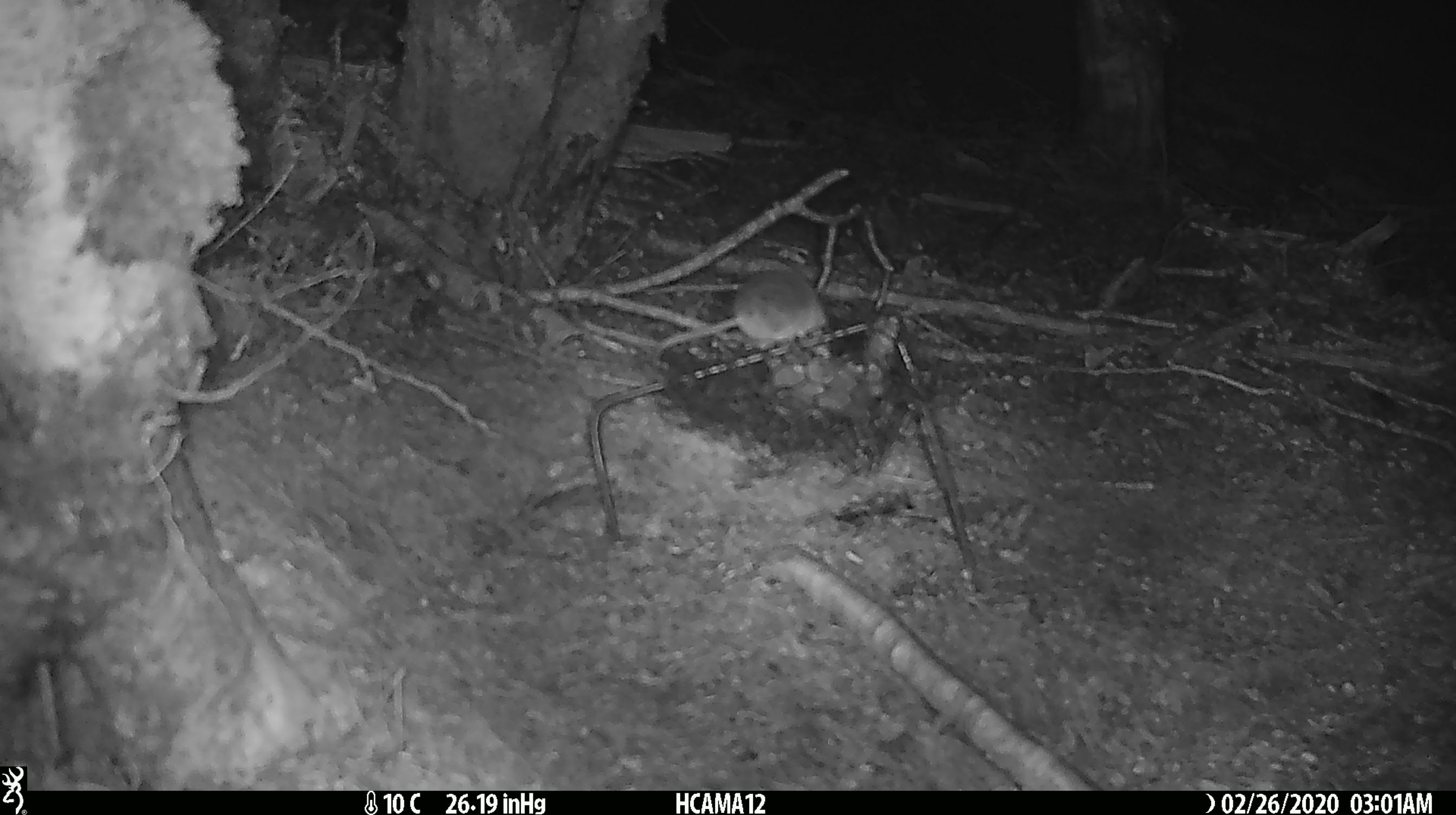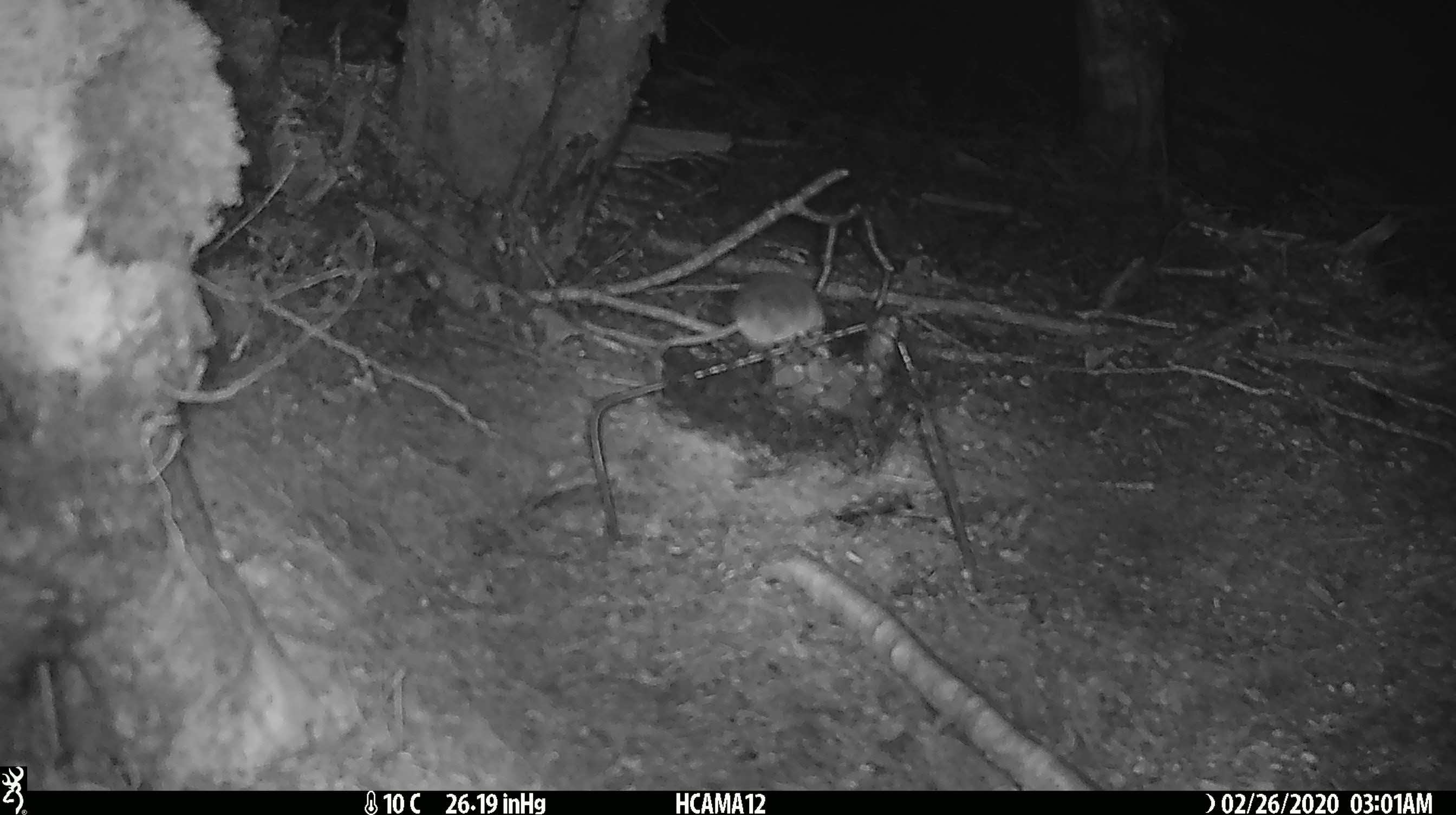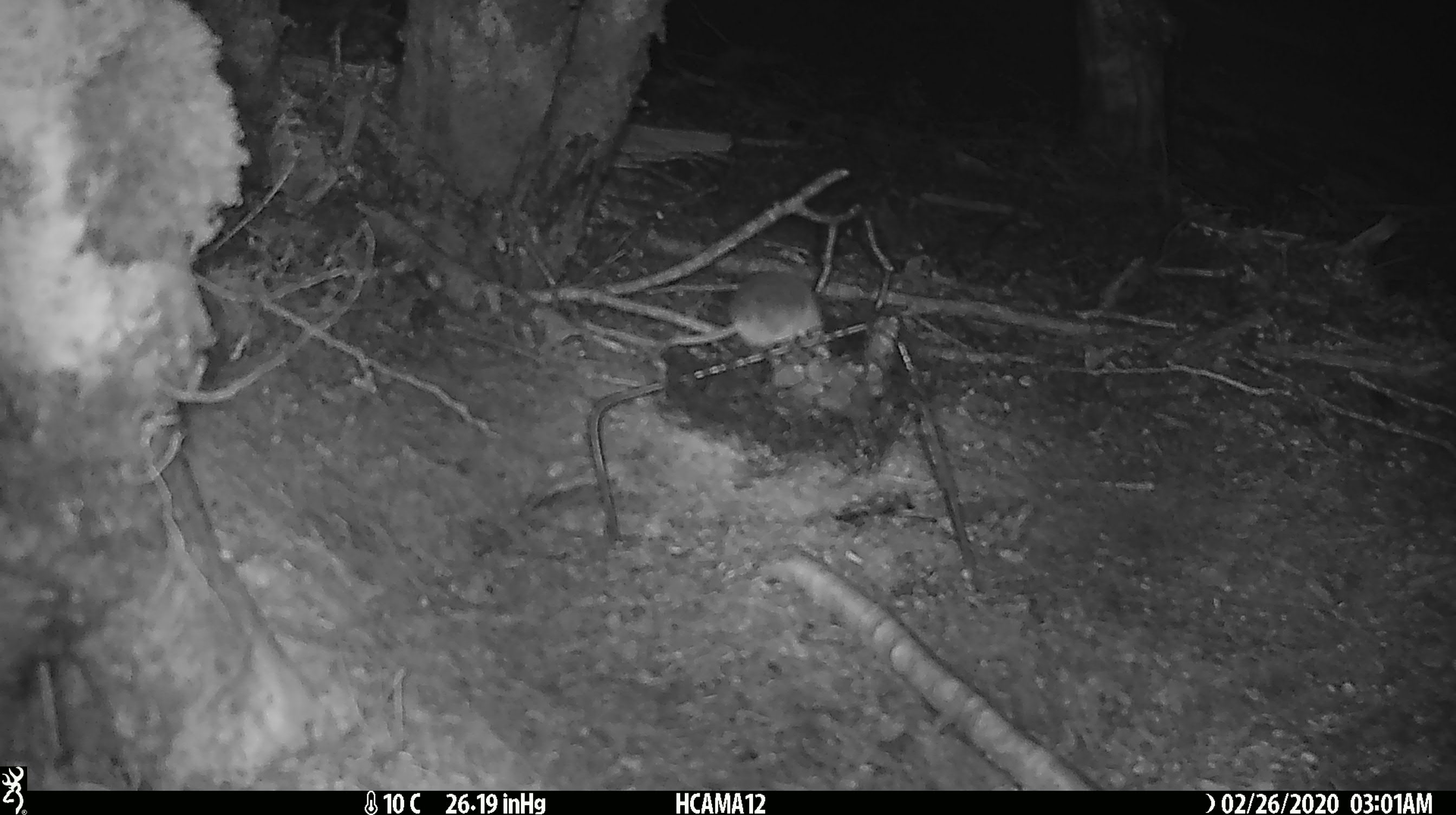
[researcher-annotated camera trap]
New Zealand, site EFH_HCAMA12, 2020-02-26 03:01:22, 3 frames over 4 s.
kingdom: Animalia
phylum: Chordata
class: Mammalia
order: Rodentia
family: Muridae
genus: Mus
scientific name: Mus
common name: mouse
Mouse (Mus).